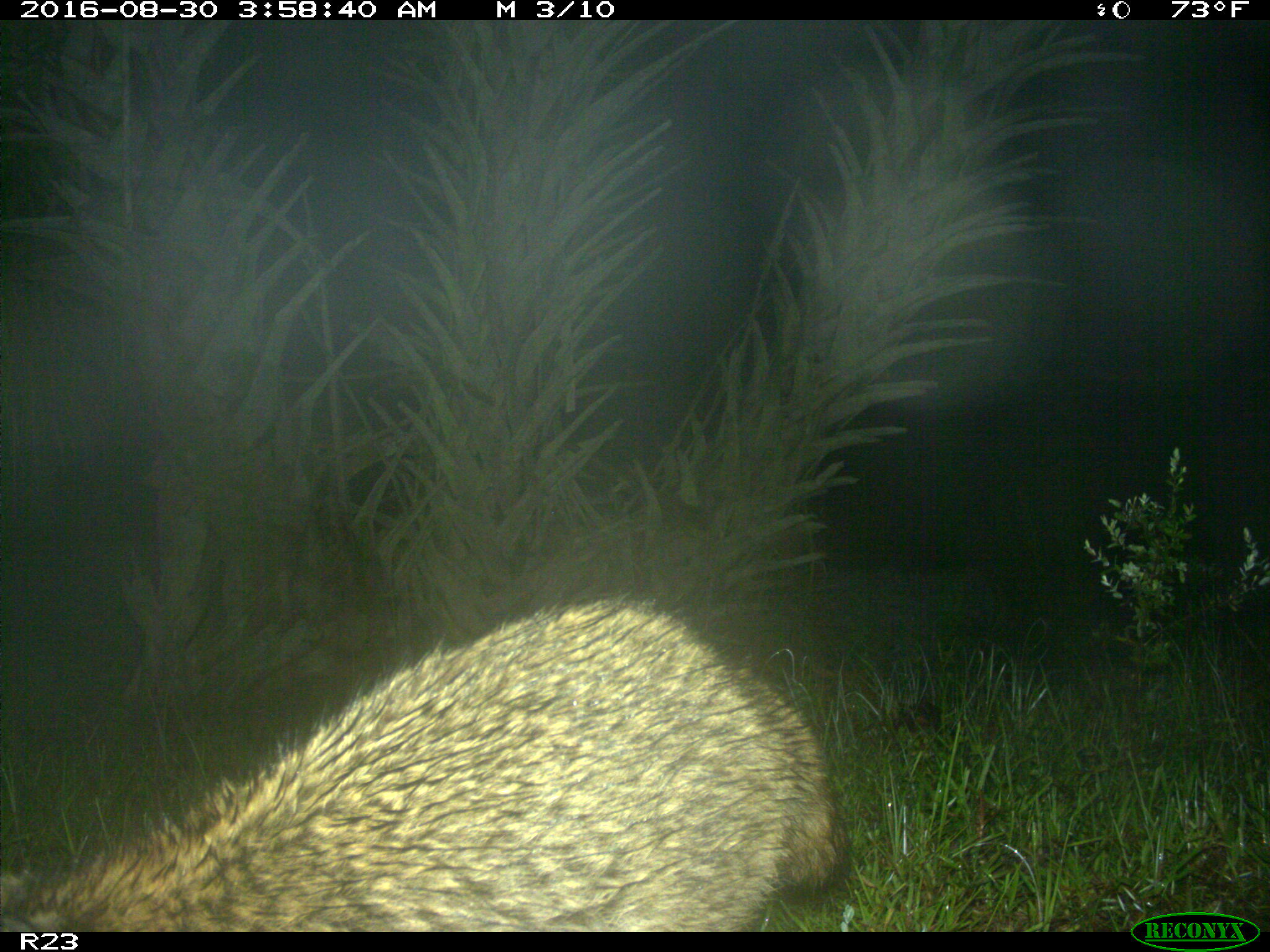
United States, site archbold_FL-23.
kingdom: Animalia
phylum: Chordata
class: Mammalia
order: Carnivora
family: Procyonidae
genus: Procyon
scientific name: Procyon lotor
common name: common raccoon